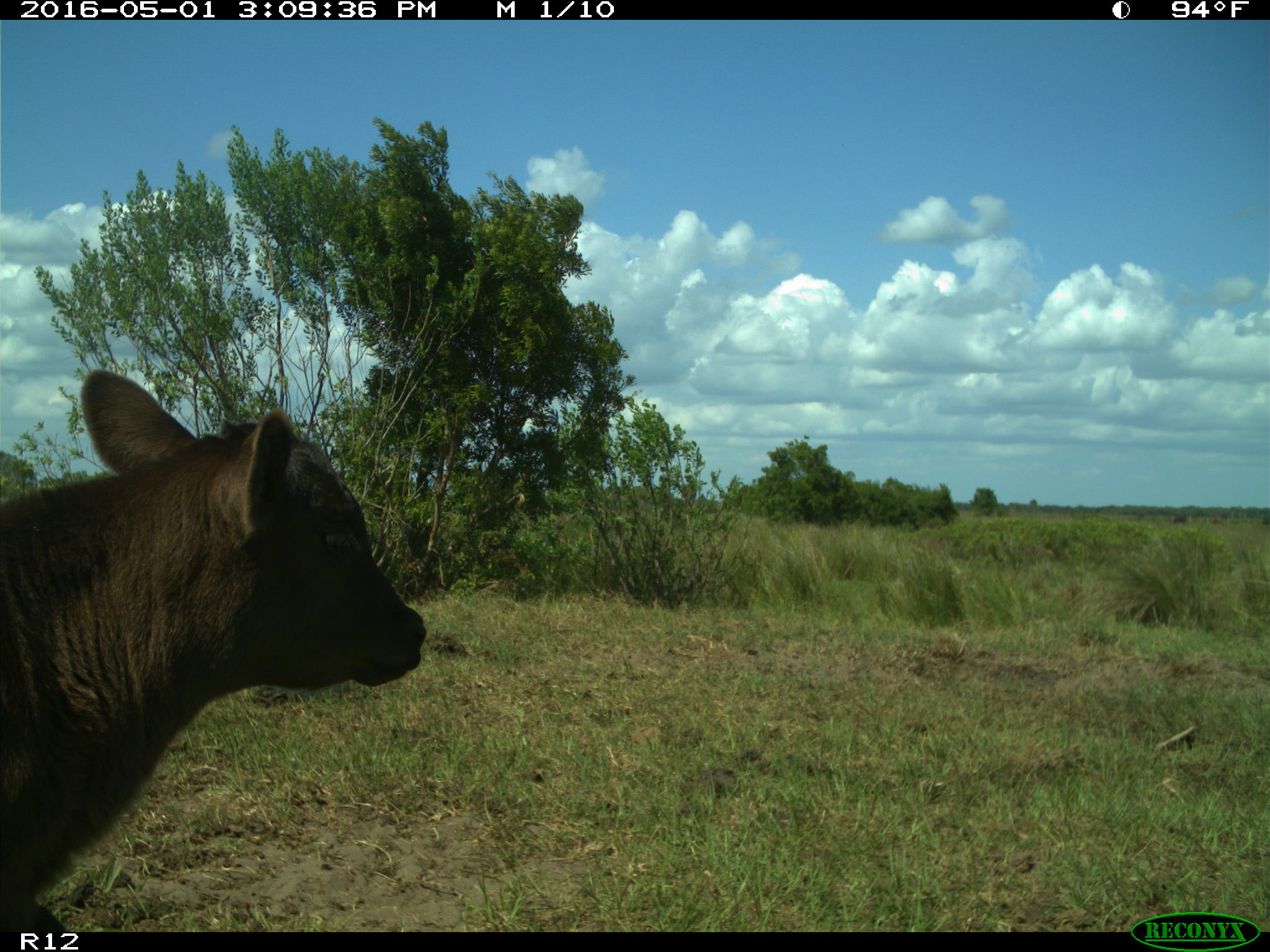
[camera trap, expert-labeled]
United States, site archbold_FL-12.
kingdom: Animalia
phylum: Chordata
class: Mammalia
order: Artiodactyla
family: Bovidae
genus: Bos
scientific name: Bos taurus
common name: domestic cow